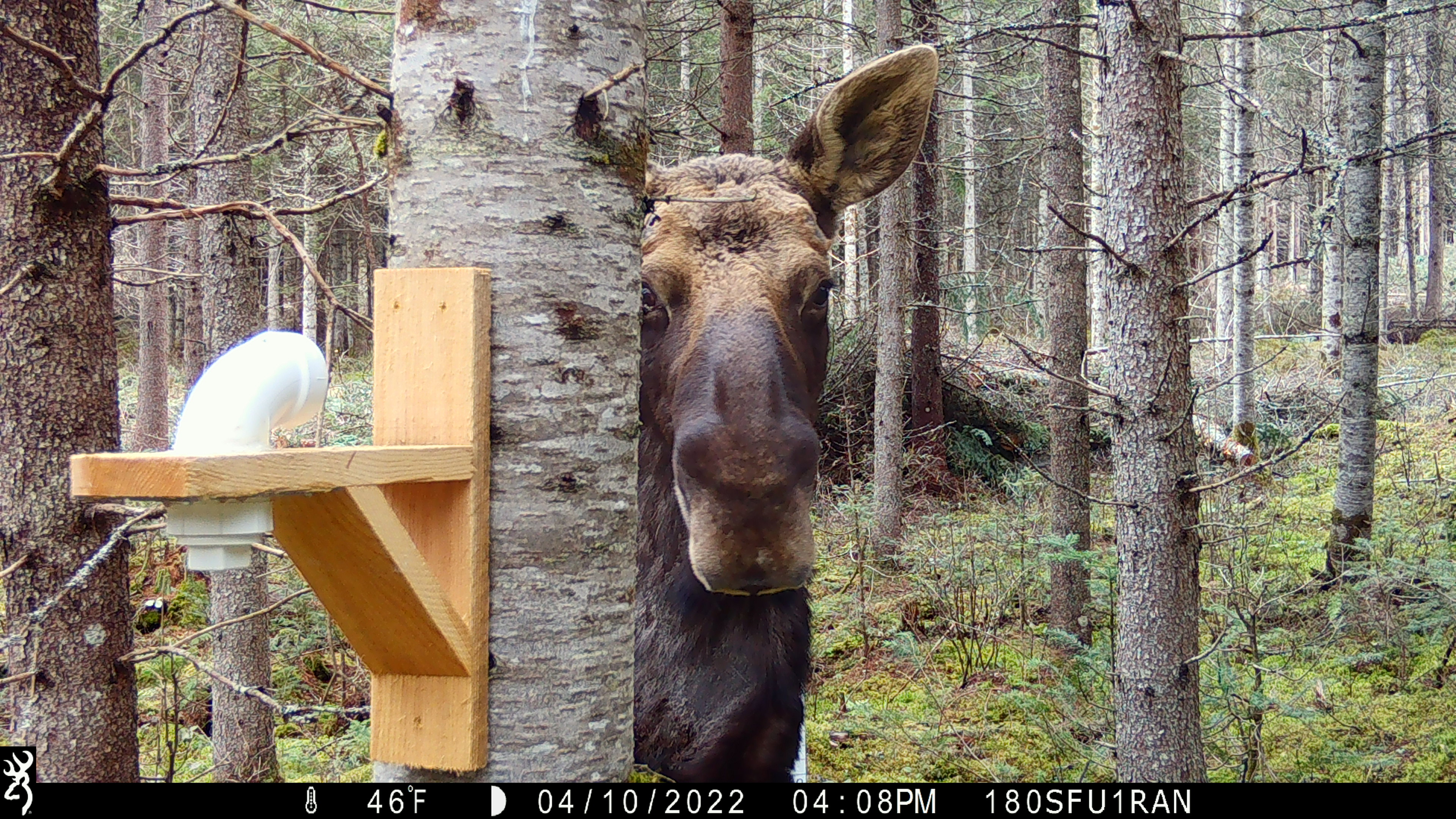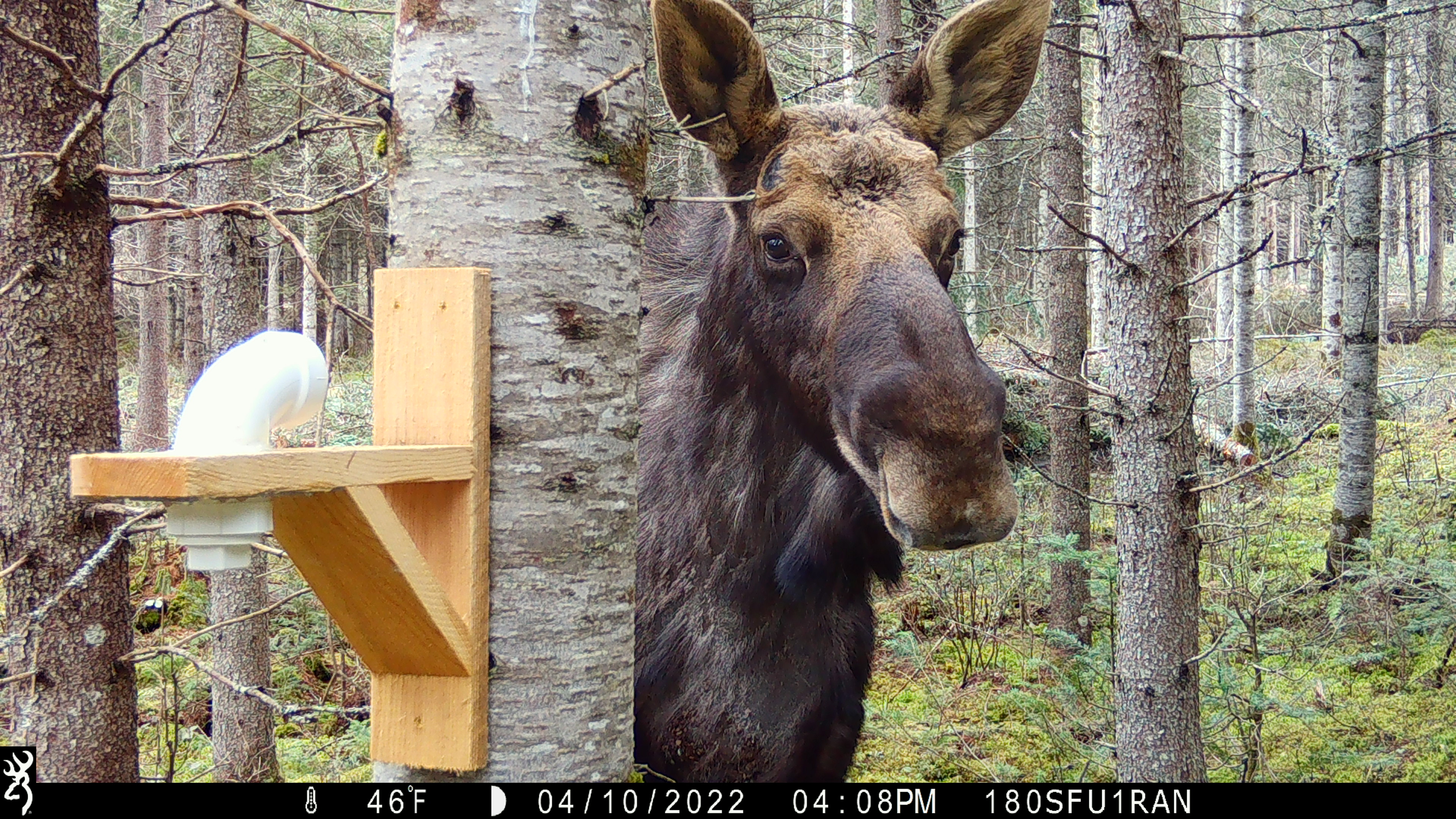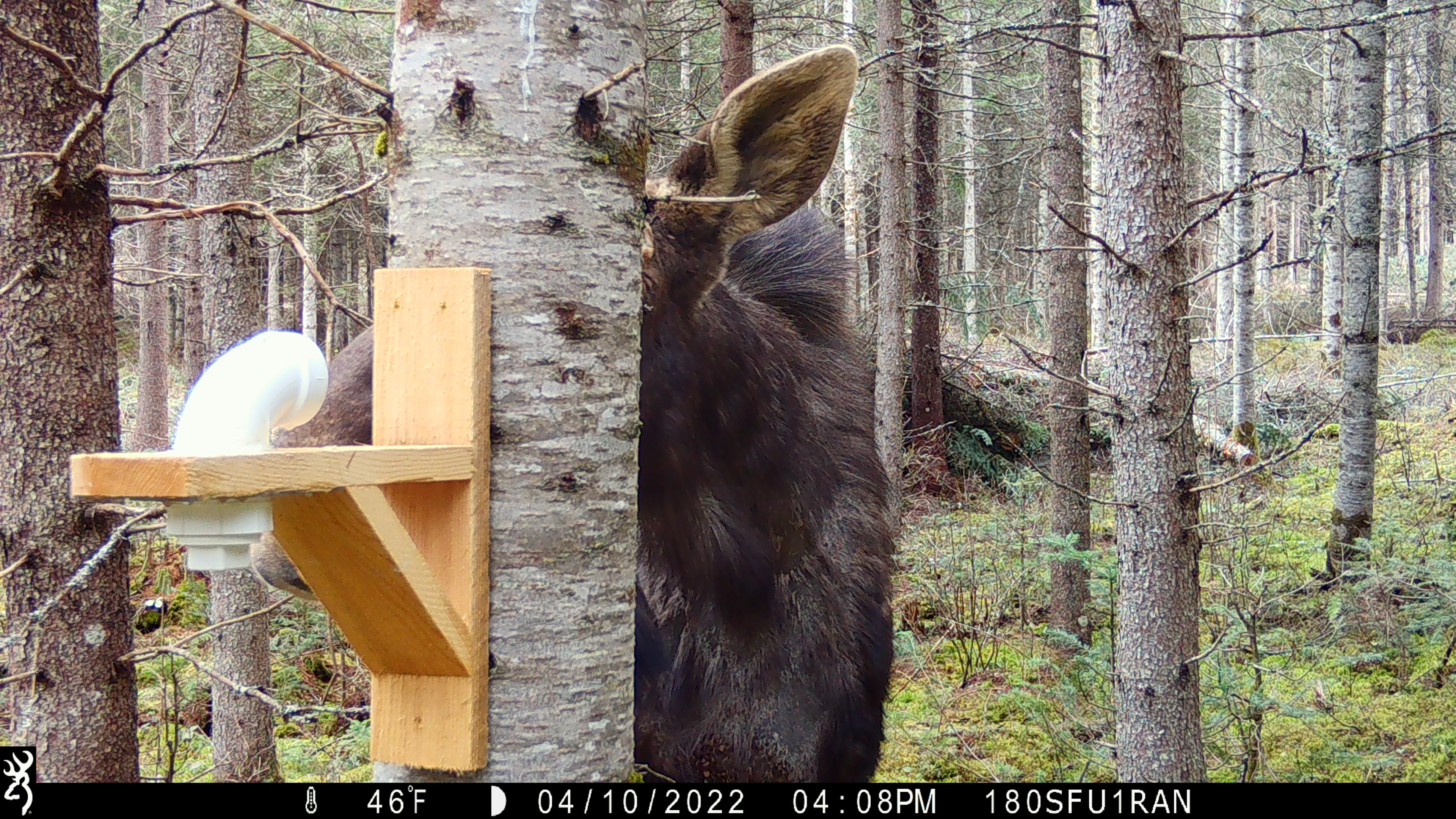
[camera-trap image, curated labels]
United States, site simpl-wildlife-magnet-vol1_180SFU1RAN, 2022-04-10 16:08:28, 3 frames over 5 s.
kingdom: Animalia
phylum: Chordata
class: Mammalia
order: Artiodactyla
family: Cervidae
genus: Alces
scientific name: Alces alces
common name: moose